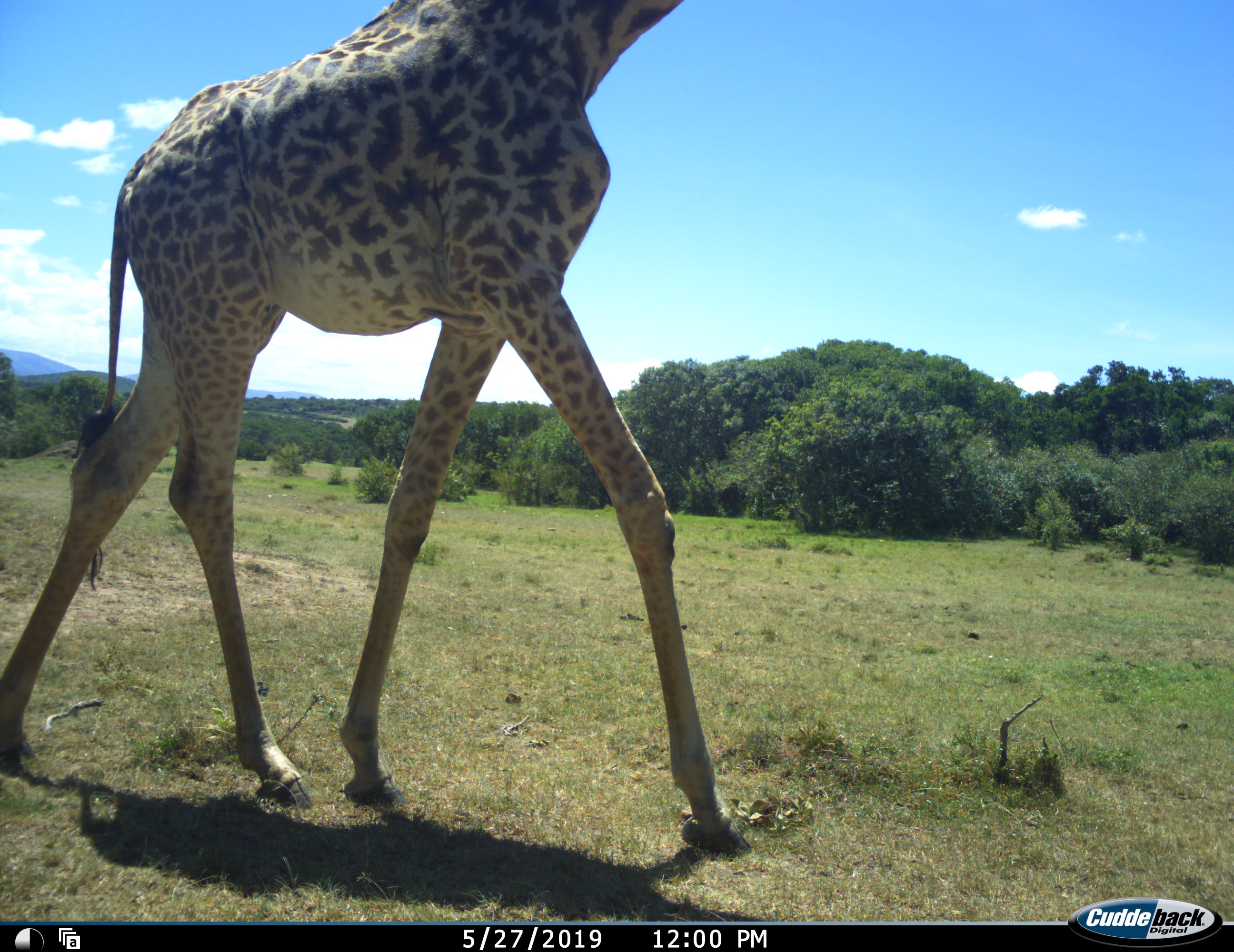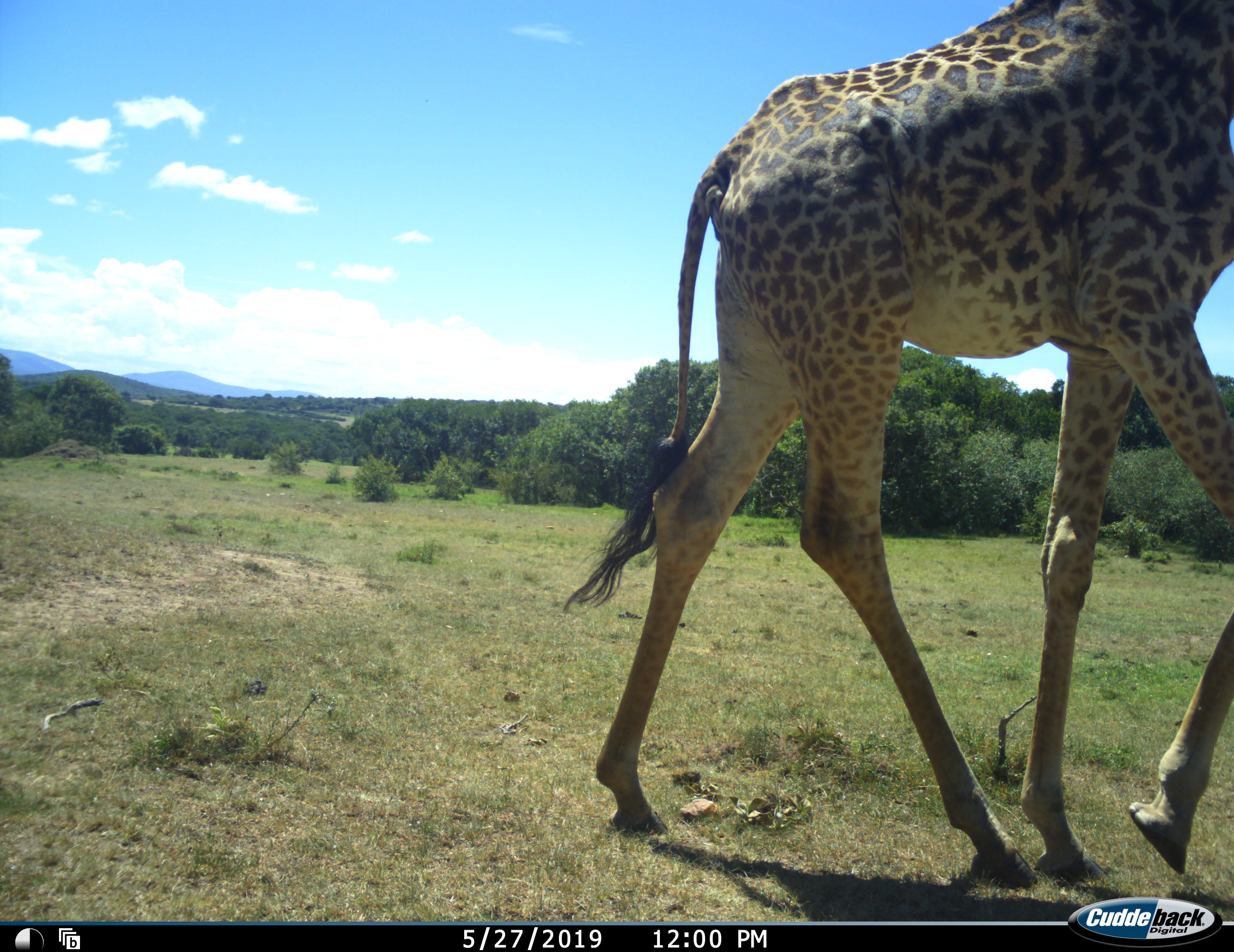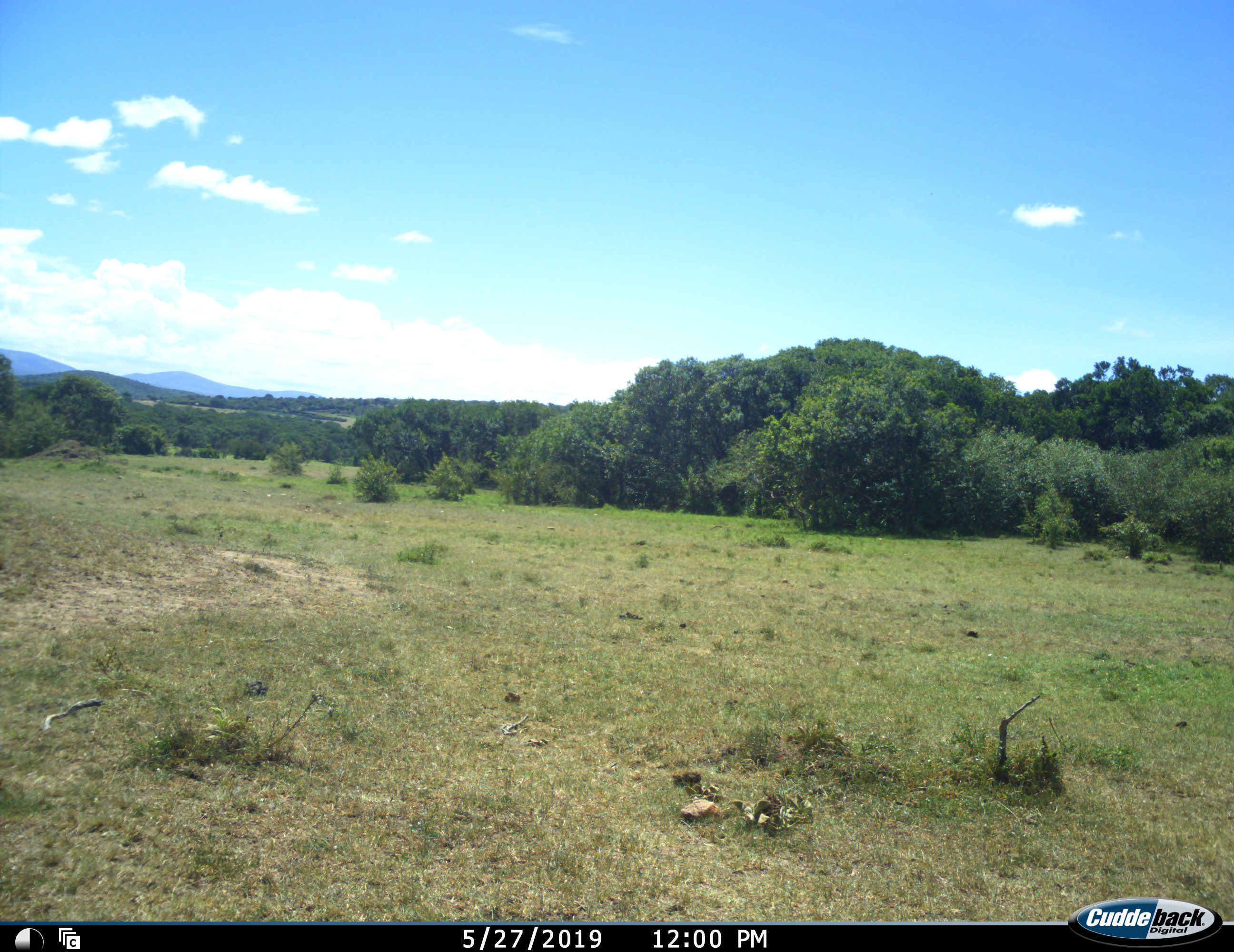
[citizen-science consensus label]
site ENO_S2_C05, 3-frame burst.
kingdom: Animalia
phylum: Chordata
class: Mammalia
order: Artiodactyla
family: Giraffidae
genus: Giraffa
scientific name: Giraffa camelopardalis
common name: giraffe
Giraffe (Giraffa camelopardalis), count 1. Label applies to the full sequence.